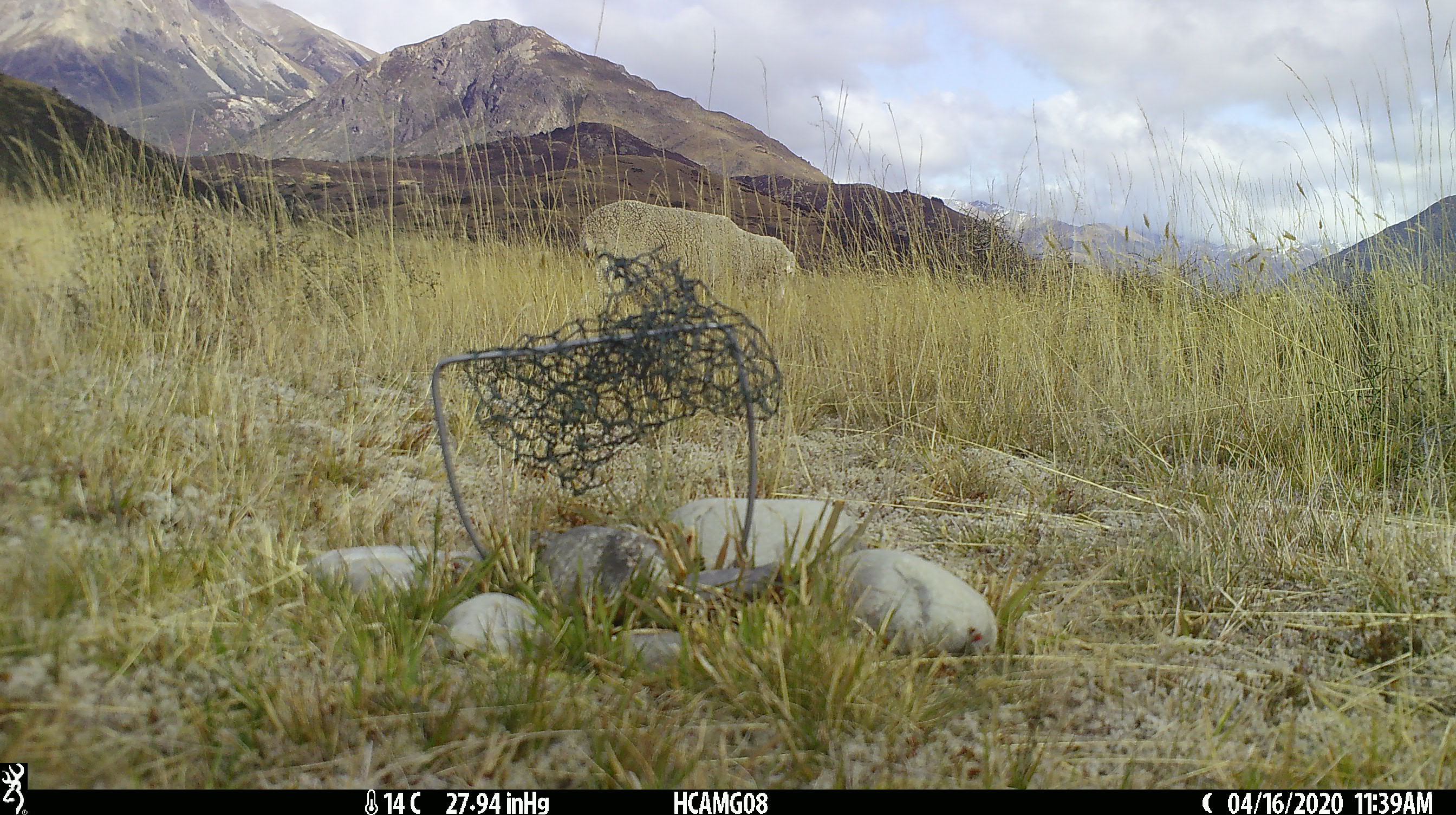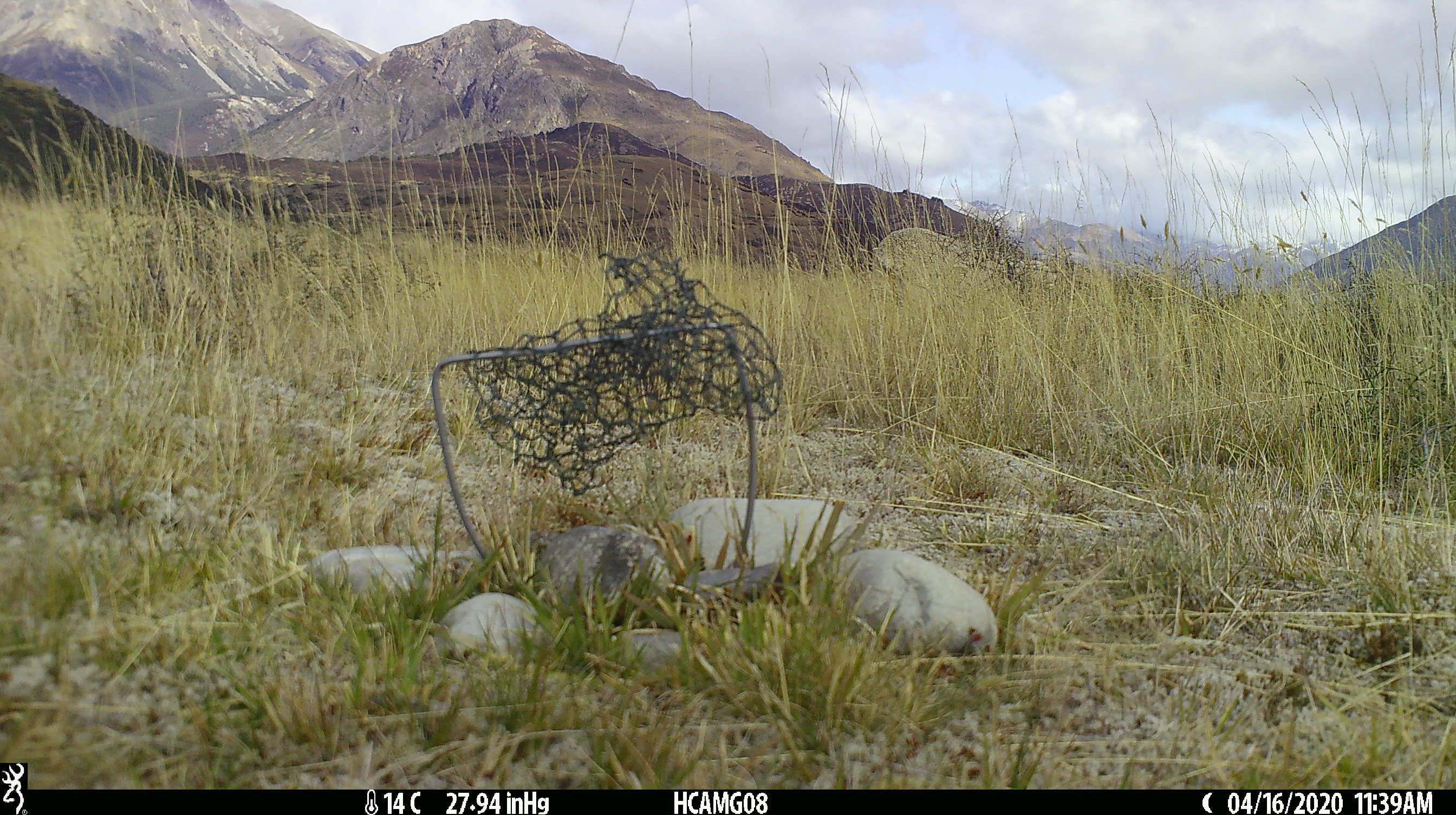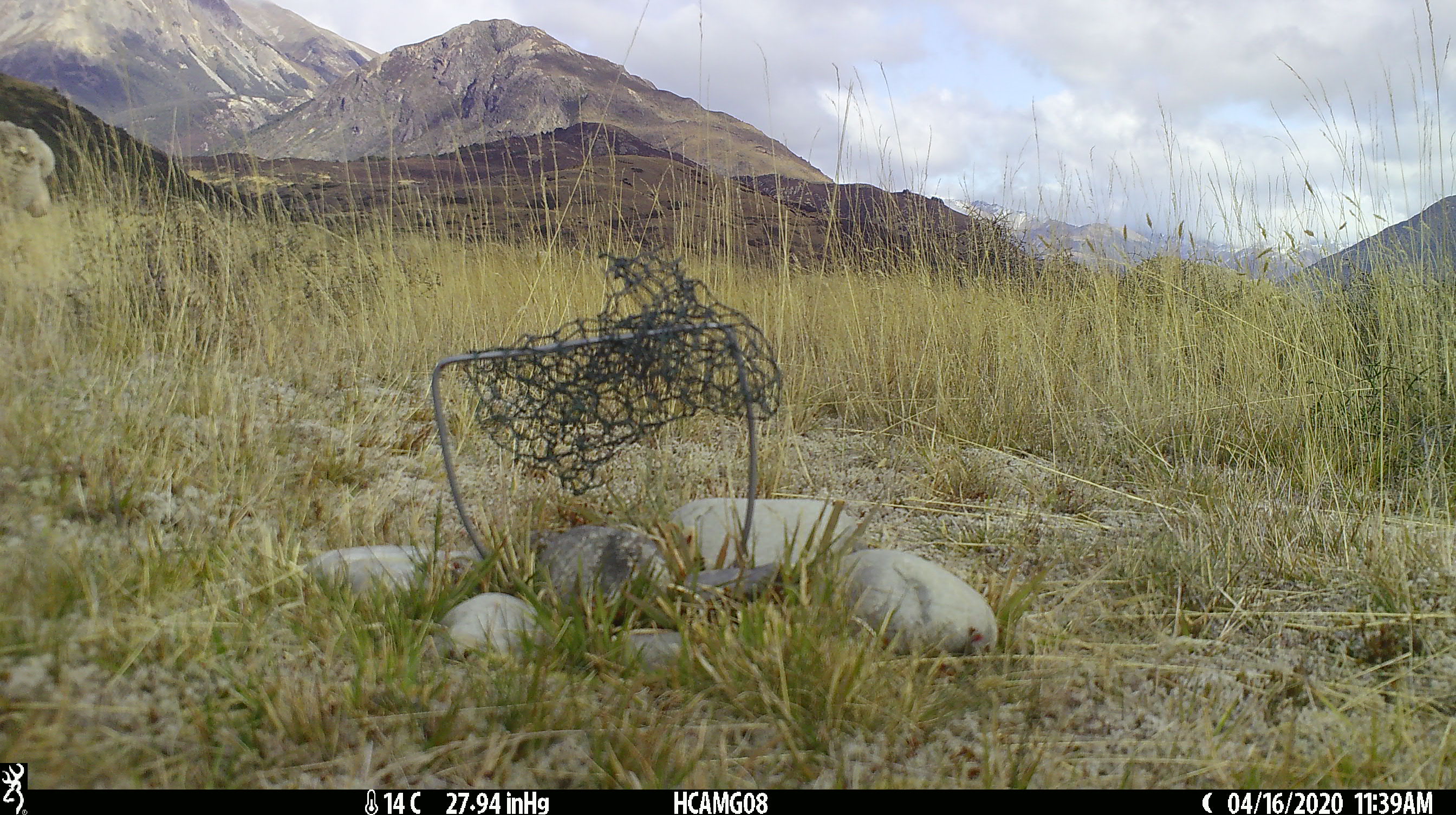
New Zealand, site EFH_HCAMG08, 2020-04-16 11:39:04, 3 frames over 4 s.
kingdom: Animalia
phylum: Chordata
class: Mammalia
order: Artiodactyla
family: Bovidae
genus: Ovis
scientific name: Ovis aries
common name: domestic sheep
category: sheep